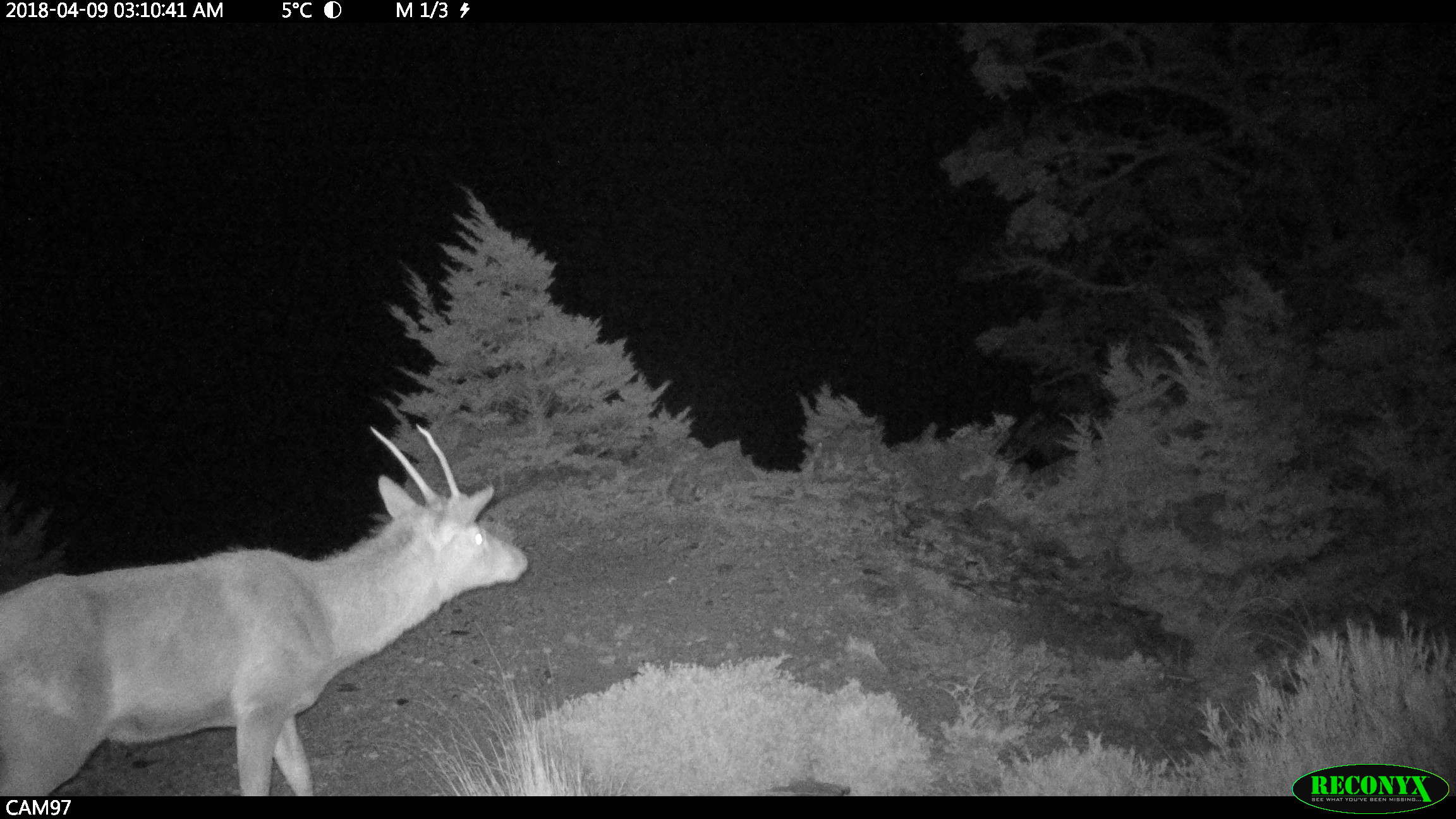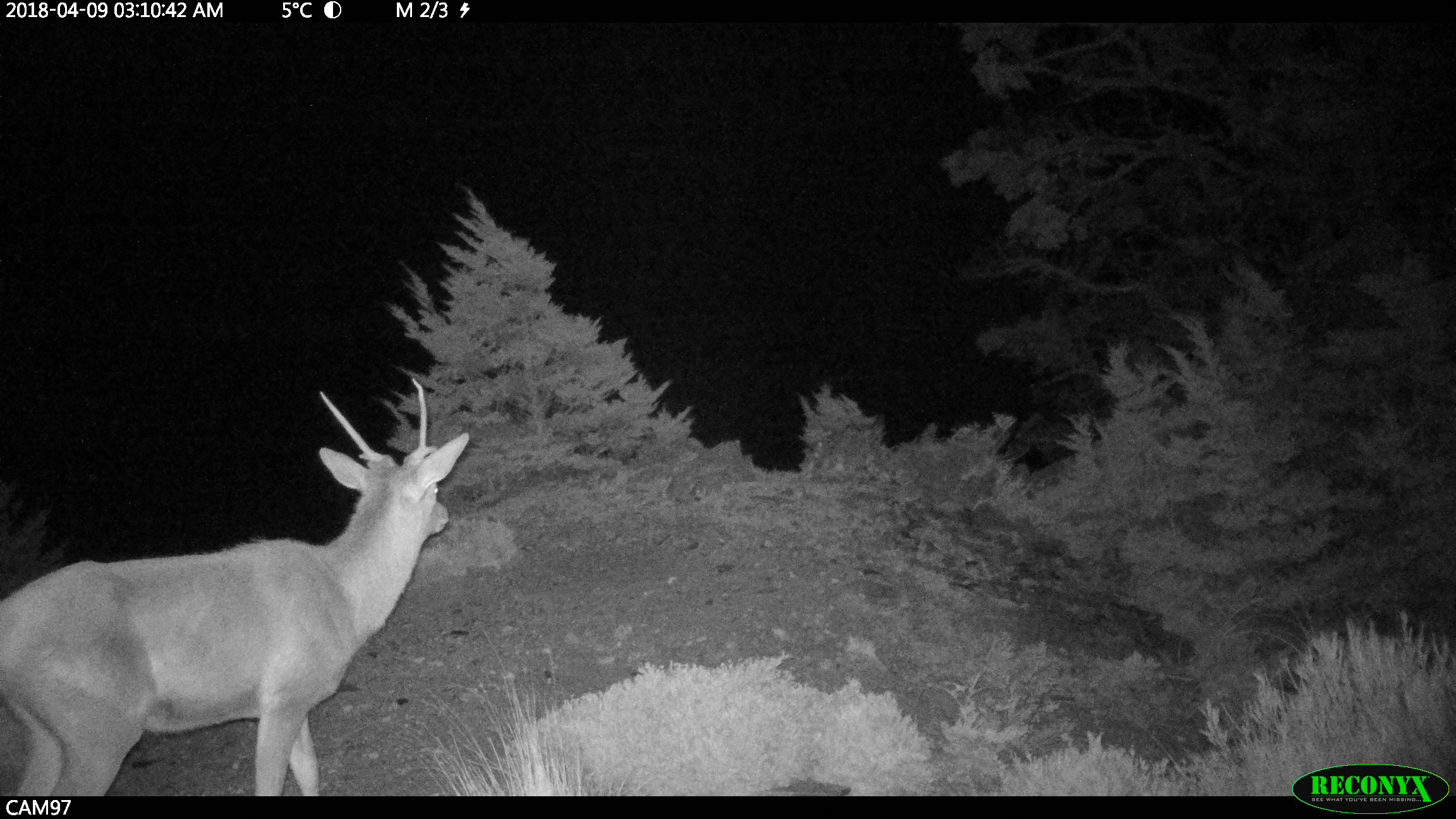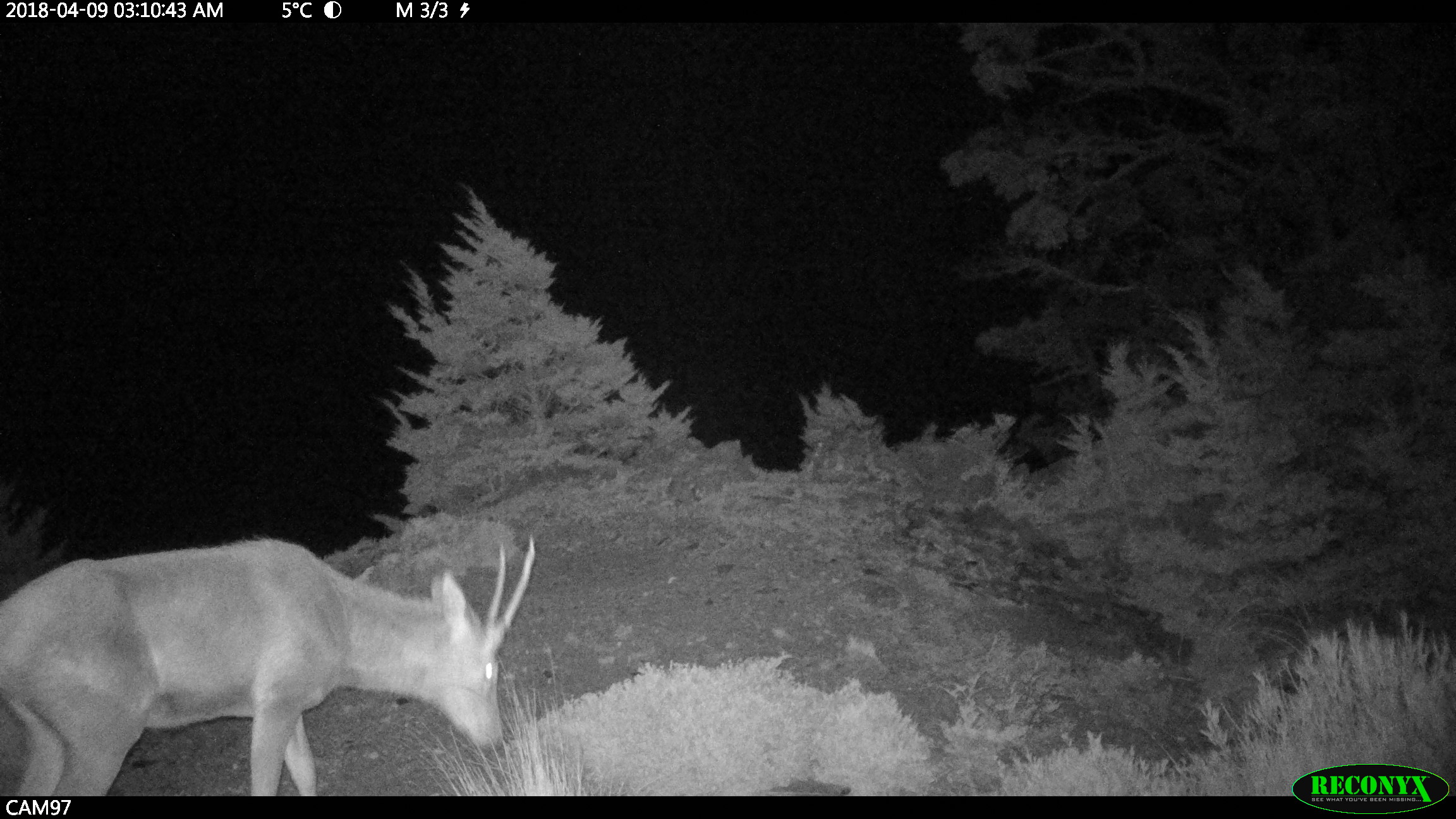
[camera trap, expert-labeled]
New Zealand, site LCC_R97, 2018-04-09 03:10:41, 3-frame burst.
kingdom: Animalia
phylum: Chordata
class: Mammalia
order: Artiodactyla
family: Cervidae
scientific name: Cervidae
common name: deer